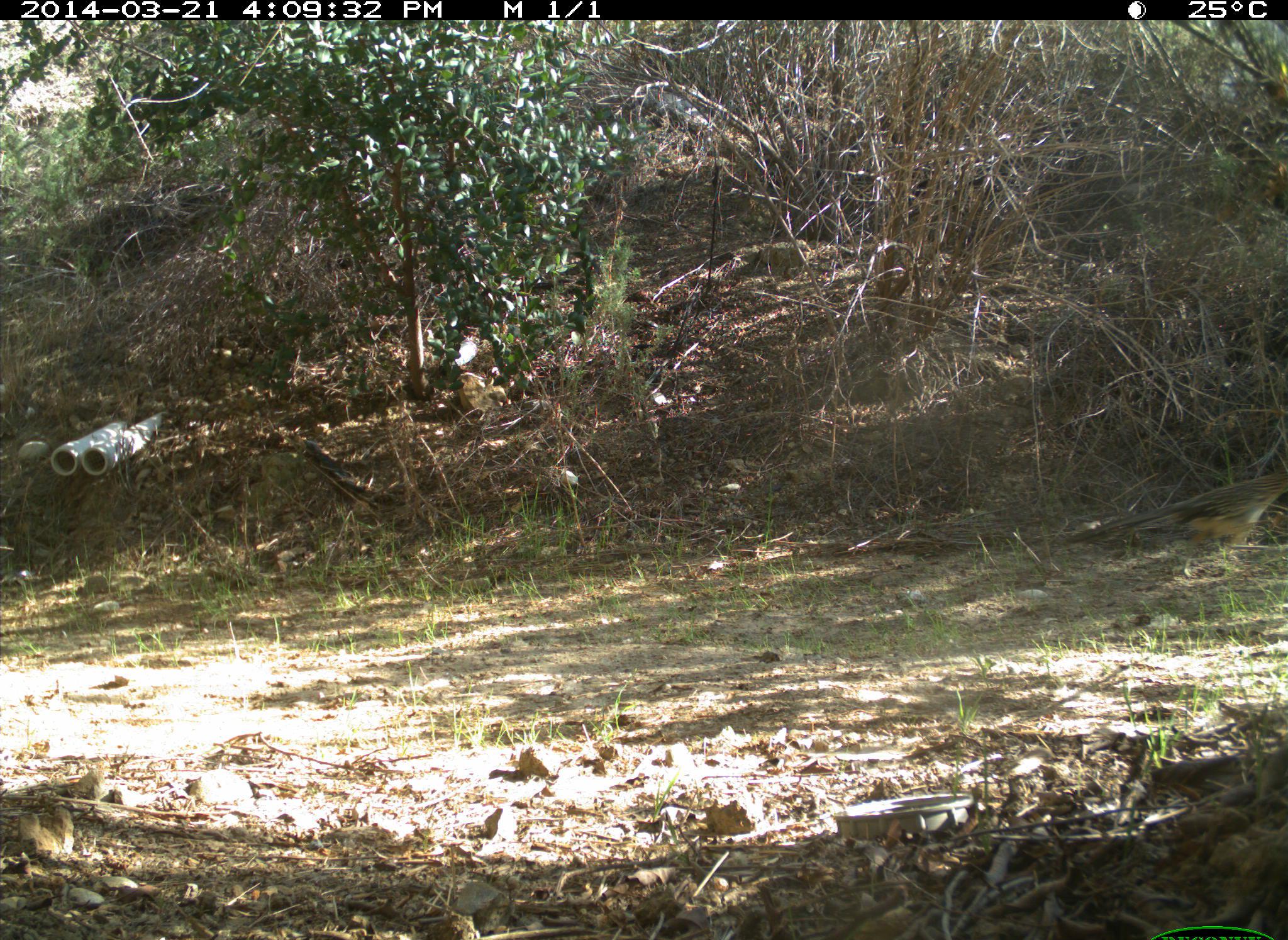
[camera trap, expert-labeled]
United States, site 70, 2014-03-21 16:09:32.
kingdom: Animalia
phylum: Chordata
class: Aves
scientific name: Aves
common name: bird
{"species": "bird (Aves)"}